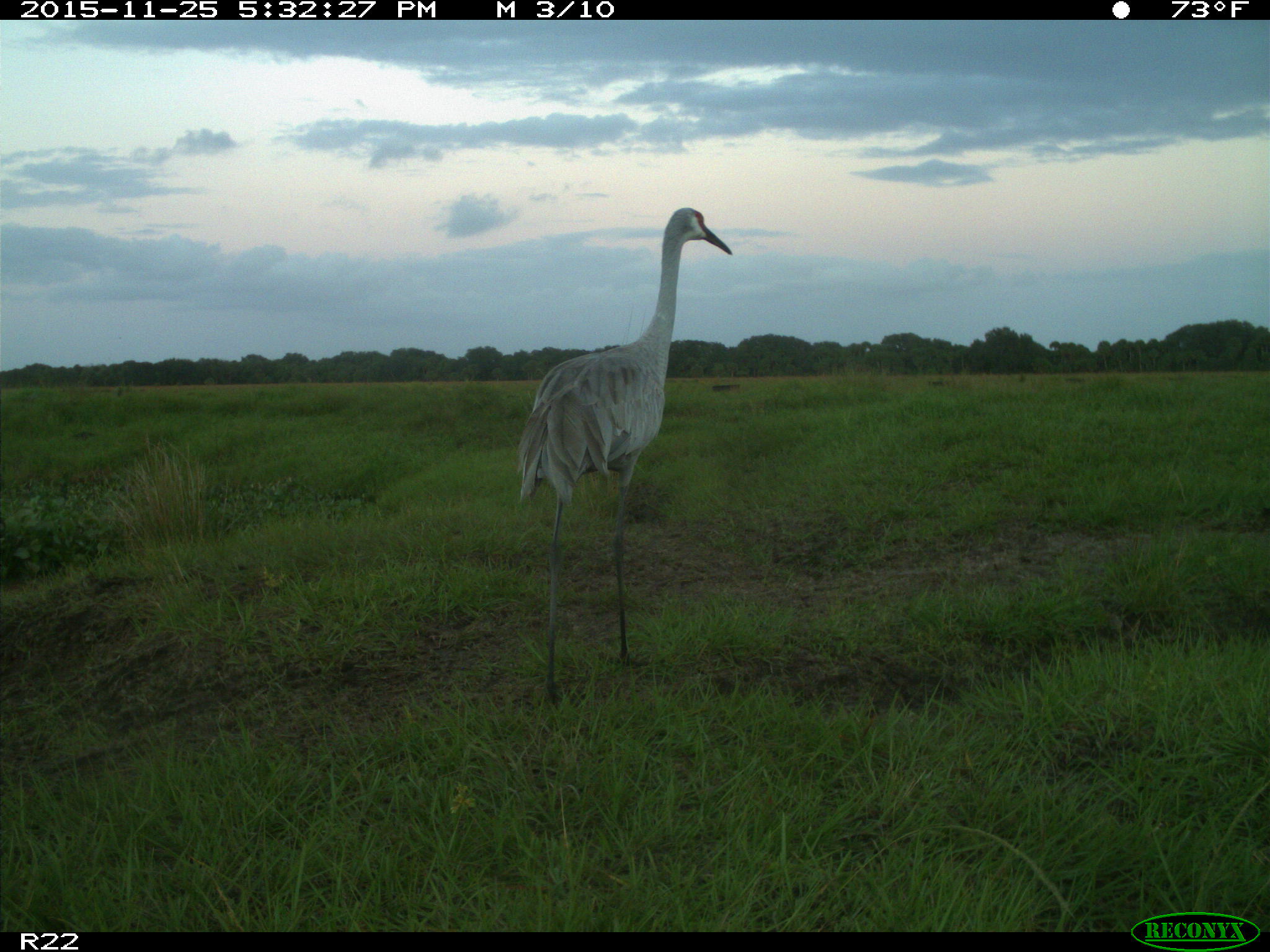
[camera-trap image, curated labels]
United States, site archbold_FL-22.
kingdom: Animalia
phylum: Chordata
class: Mammalia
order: Artiodactyla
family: Bovidae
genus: Bos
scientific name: Bos taurus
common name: domestic cow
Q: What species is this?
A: Bos taurus (domestic cow).